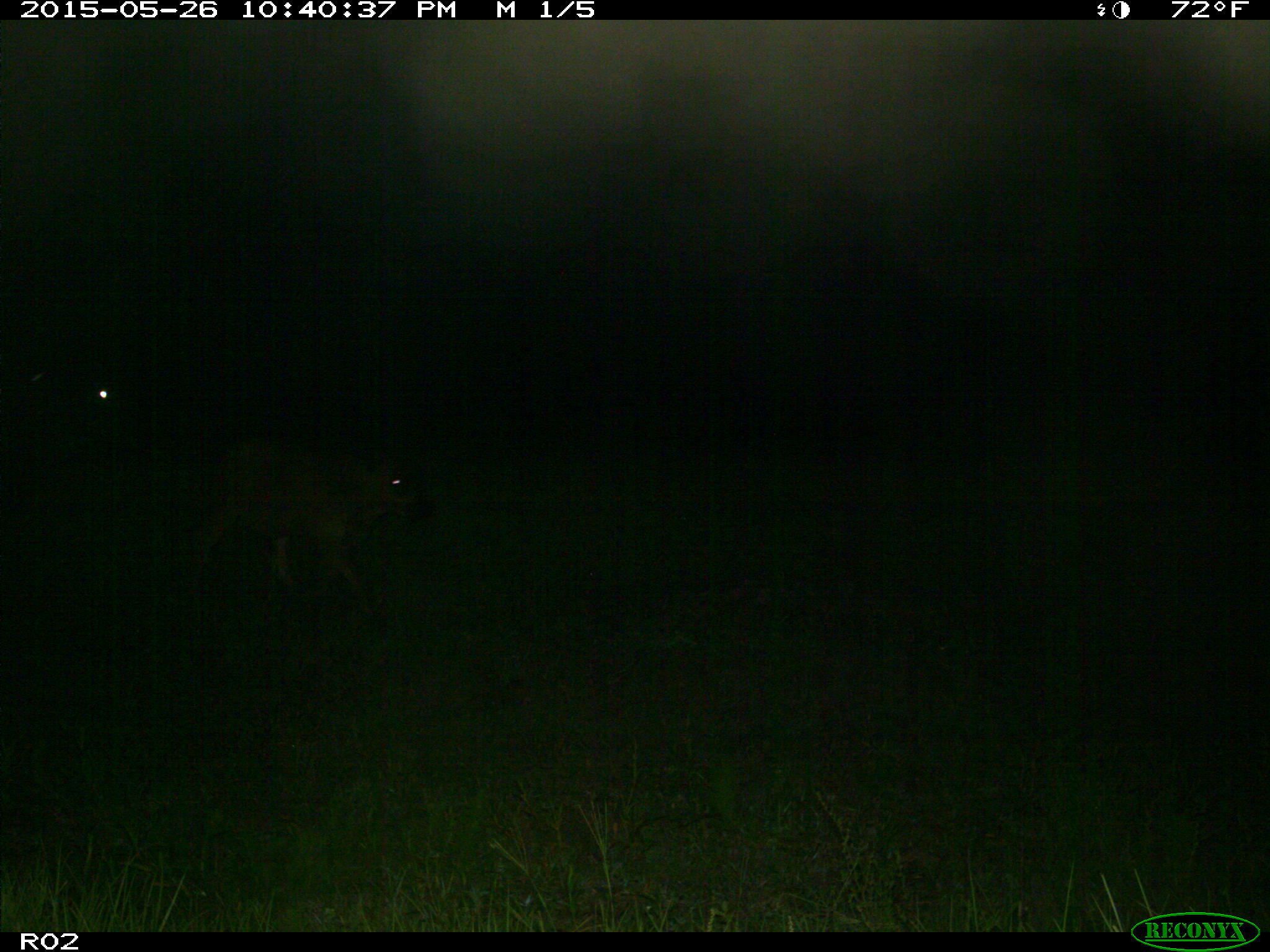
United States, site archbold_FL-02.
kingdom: Animalia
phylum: Chordata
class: Mammalia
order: Artiodactyla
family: Bovidae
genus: Bos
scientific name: Bos taurus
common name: domestic cow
Bos taurus (domestic cow).